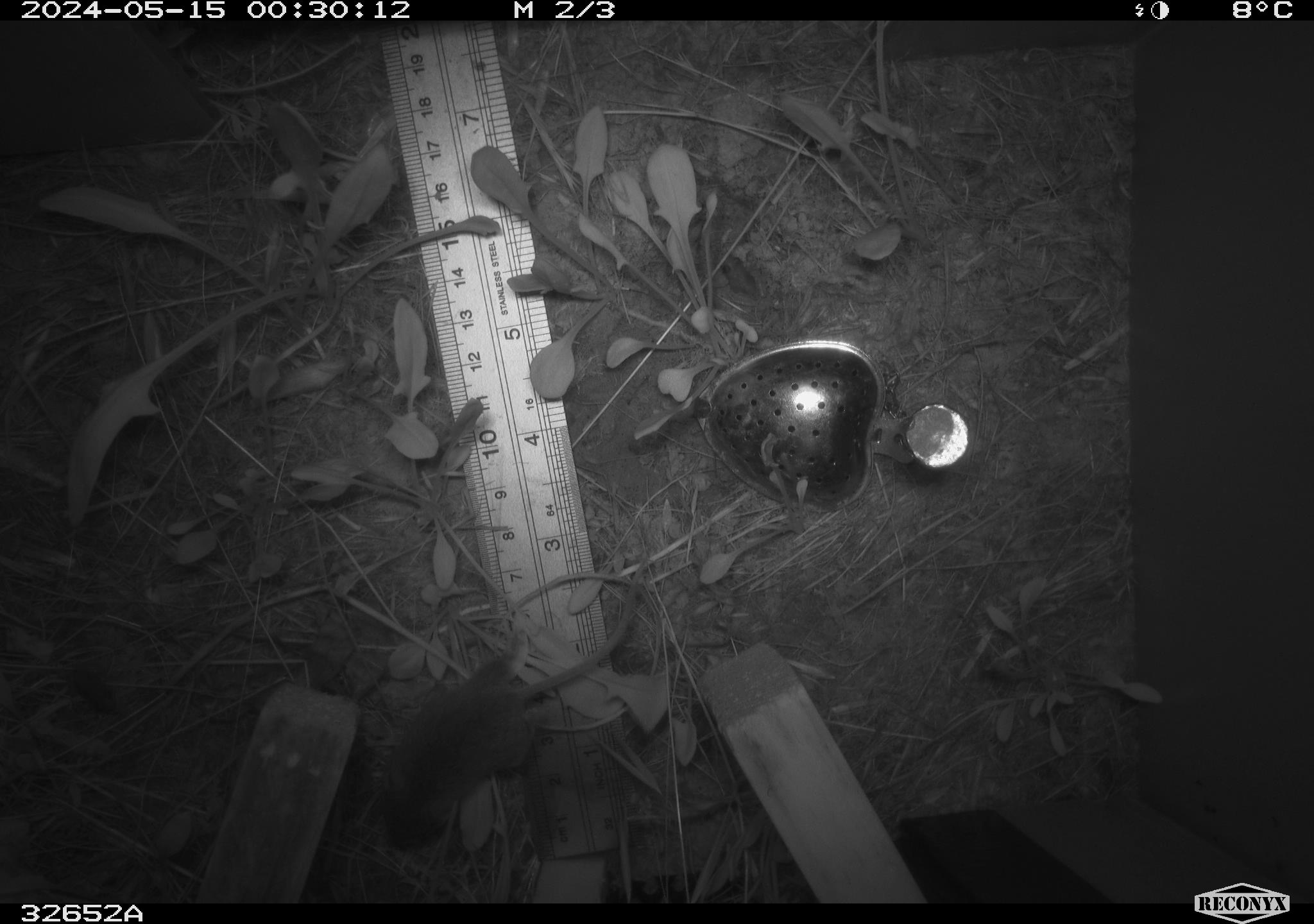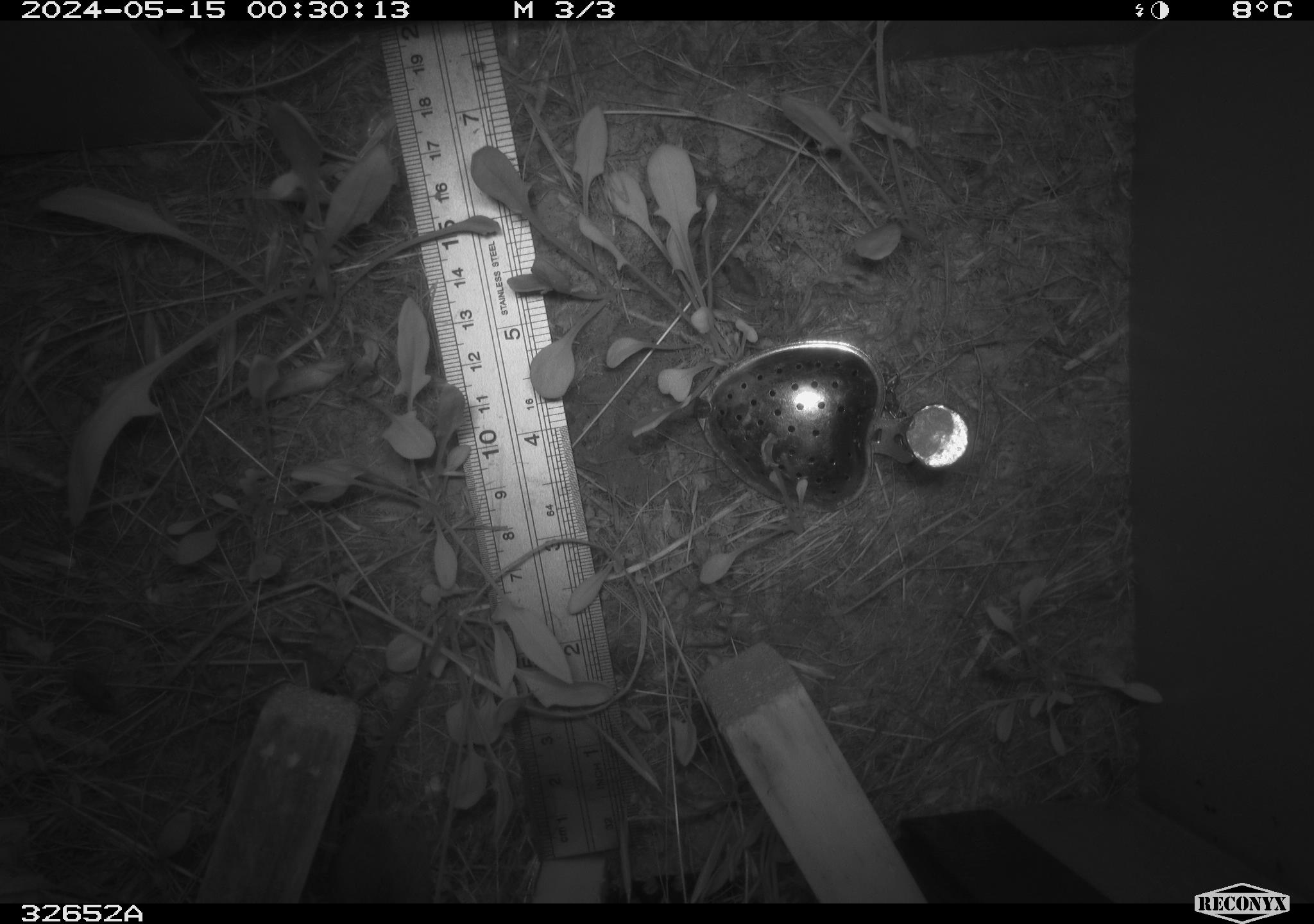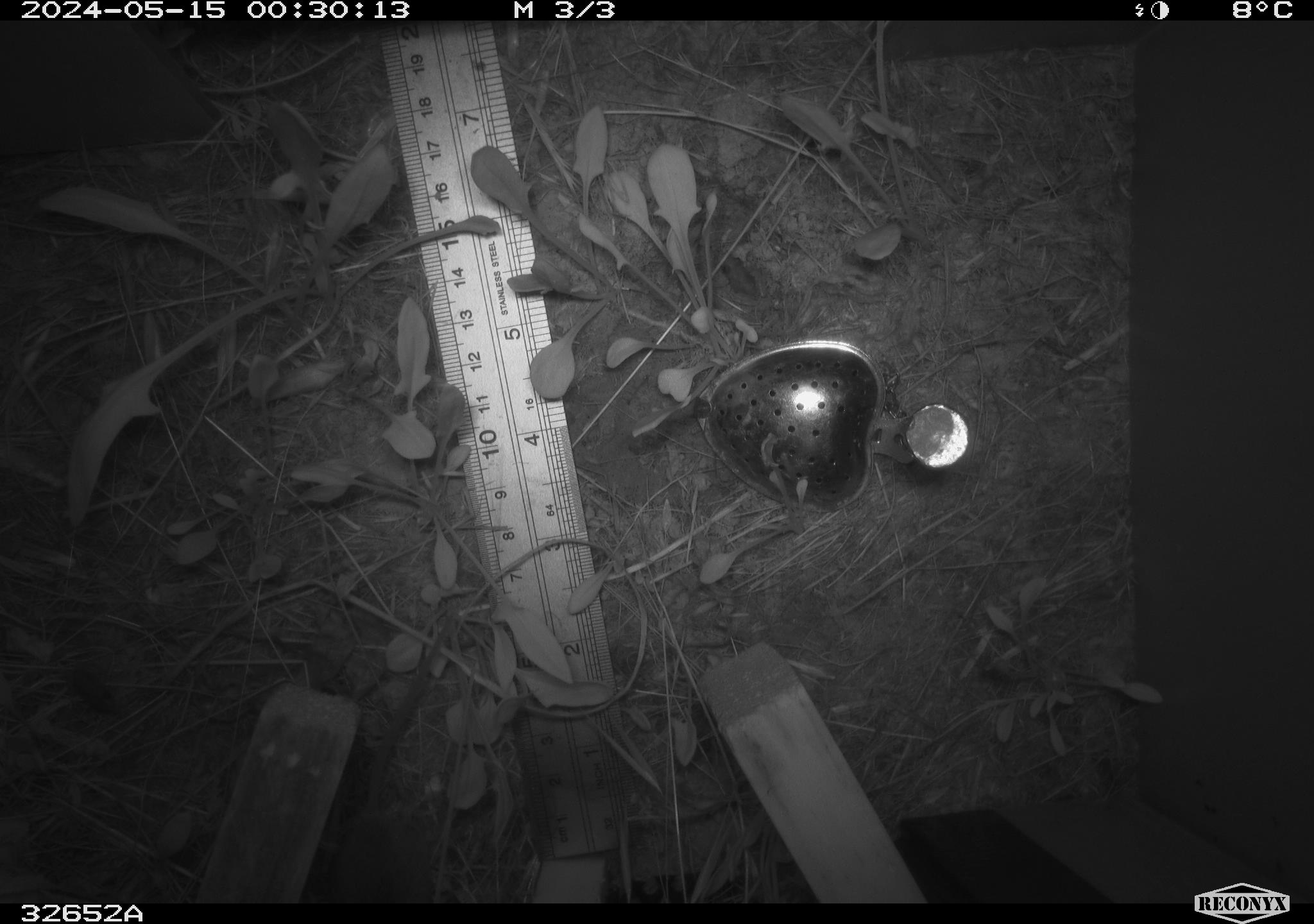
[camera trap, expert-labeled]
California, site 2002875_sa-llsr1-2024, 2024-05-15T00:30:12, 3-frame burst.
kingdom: Animalia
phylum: Chordata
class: Mammalia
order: Rodentia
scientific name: Rodentia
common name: mouse species